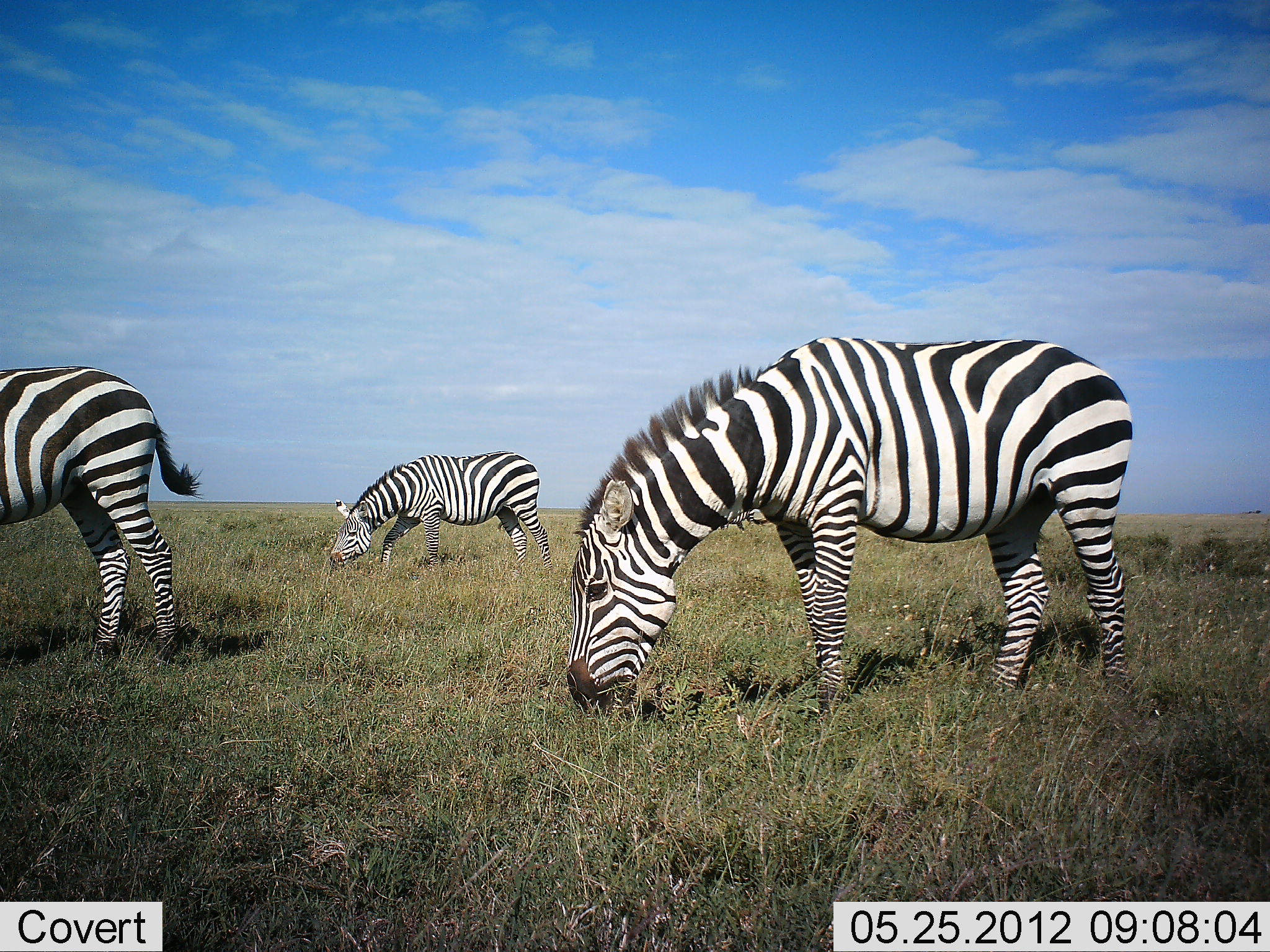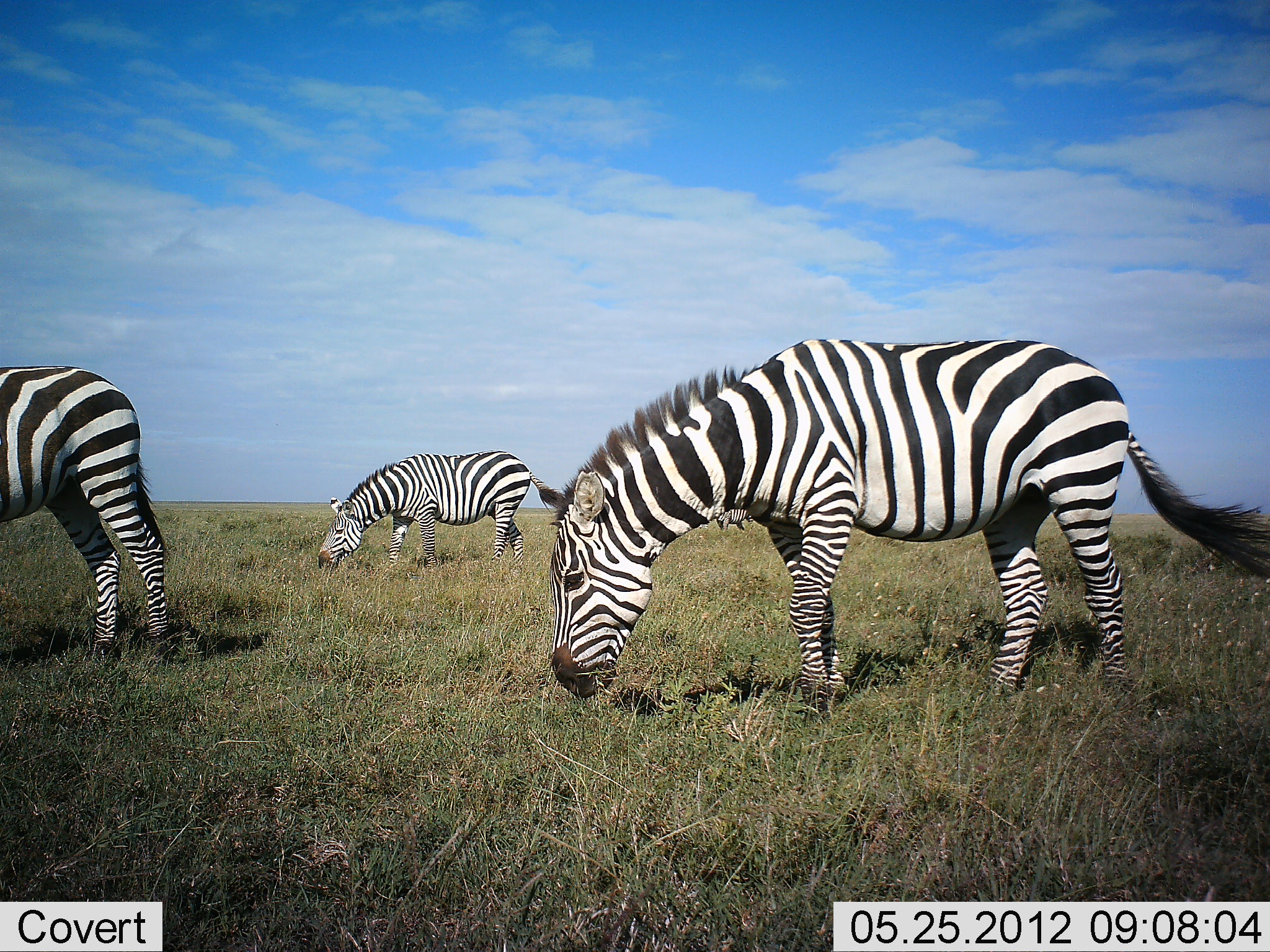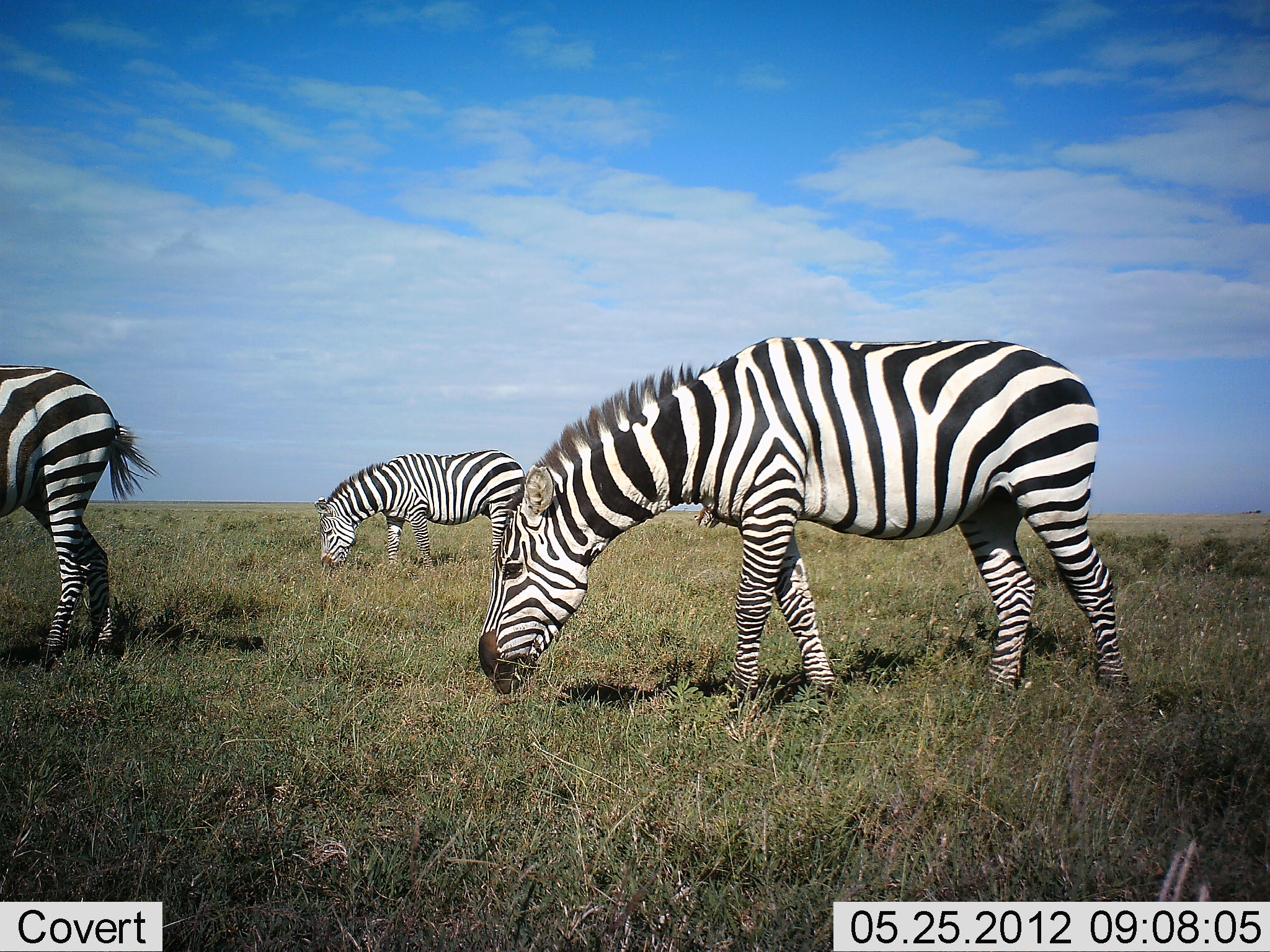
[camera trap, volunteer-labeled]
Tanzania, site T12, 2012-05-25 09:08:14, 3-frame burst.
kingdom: Animalia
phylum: Chordata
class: Mammalia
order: Perissodactyla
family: Equidae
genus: Equus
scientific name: Equus quagga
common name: plains zebra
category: zebra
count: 4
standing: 20%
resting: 0%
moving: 10%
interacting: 0%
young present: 0%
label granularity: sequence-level